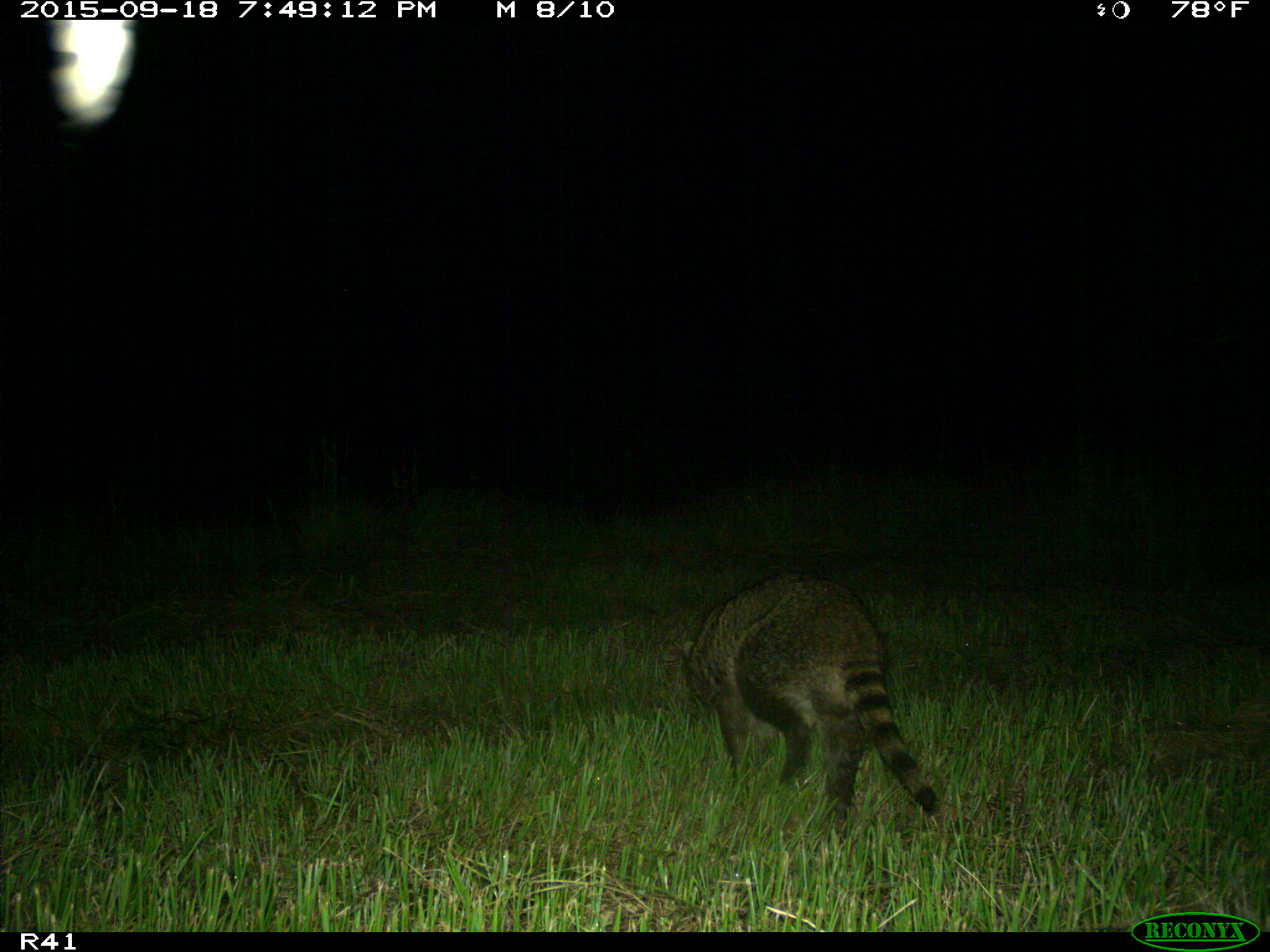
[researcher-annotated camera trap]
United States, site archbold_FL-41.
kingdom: Animalia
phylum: Chordata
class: Mammalia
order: Carnivora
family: Procyonidae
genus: Procyon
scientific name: Procyon lotor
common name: common raccoon